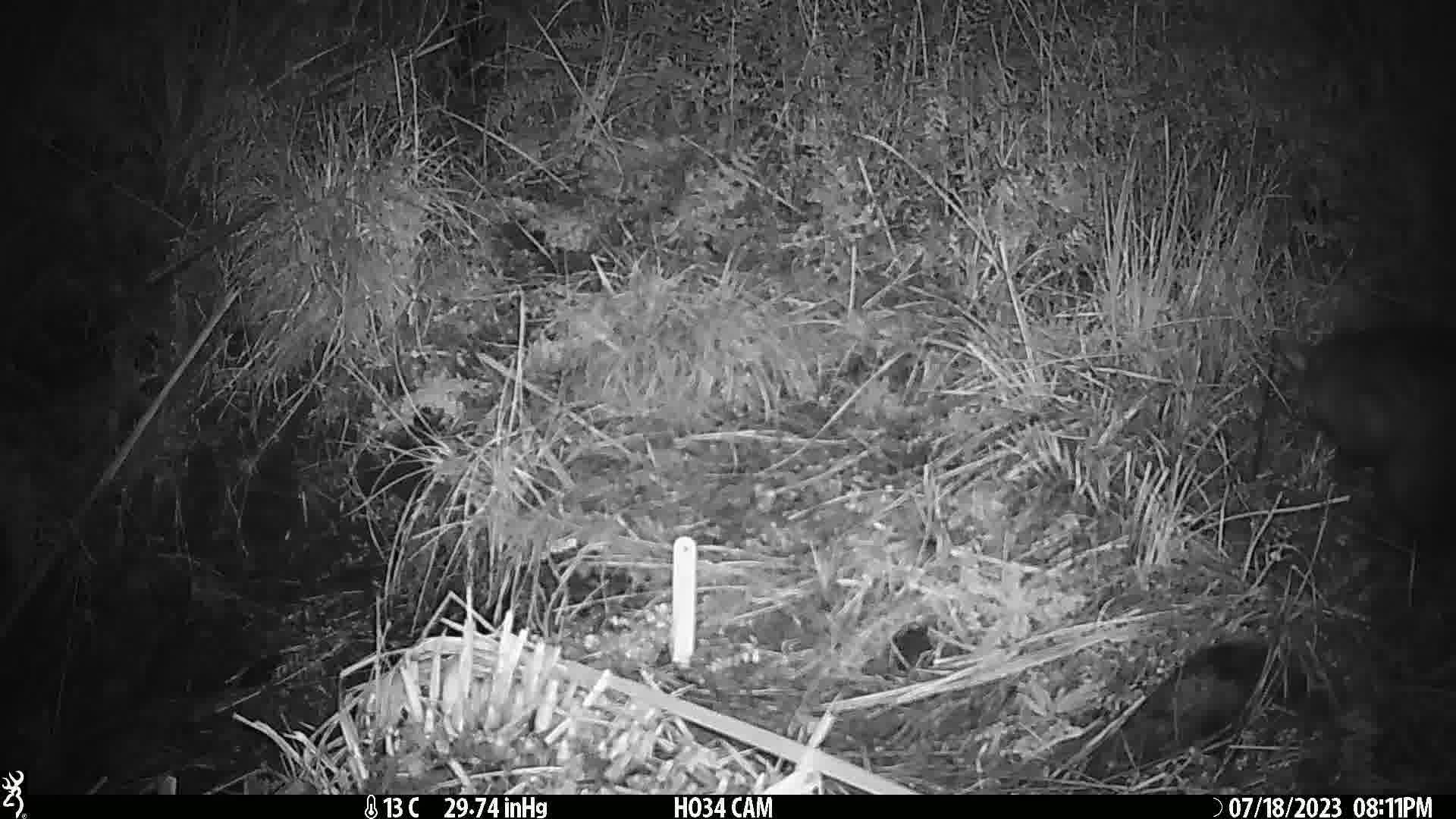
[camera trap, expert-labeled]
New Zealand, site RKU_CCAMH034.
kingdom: Animalia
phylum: Chordata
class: Mammalia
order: Diprotodontia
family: Phalangeridae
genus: Trichosurus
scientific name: Trichosurus vulpecula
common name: common brushtail possum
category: possum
Possum (common brushtail possum) (Trichosurus vulpecula).